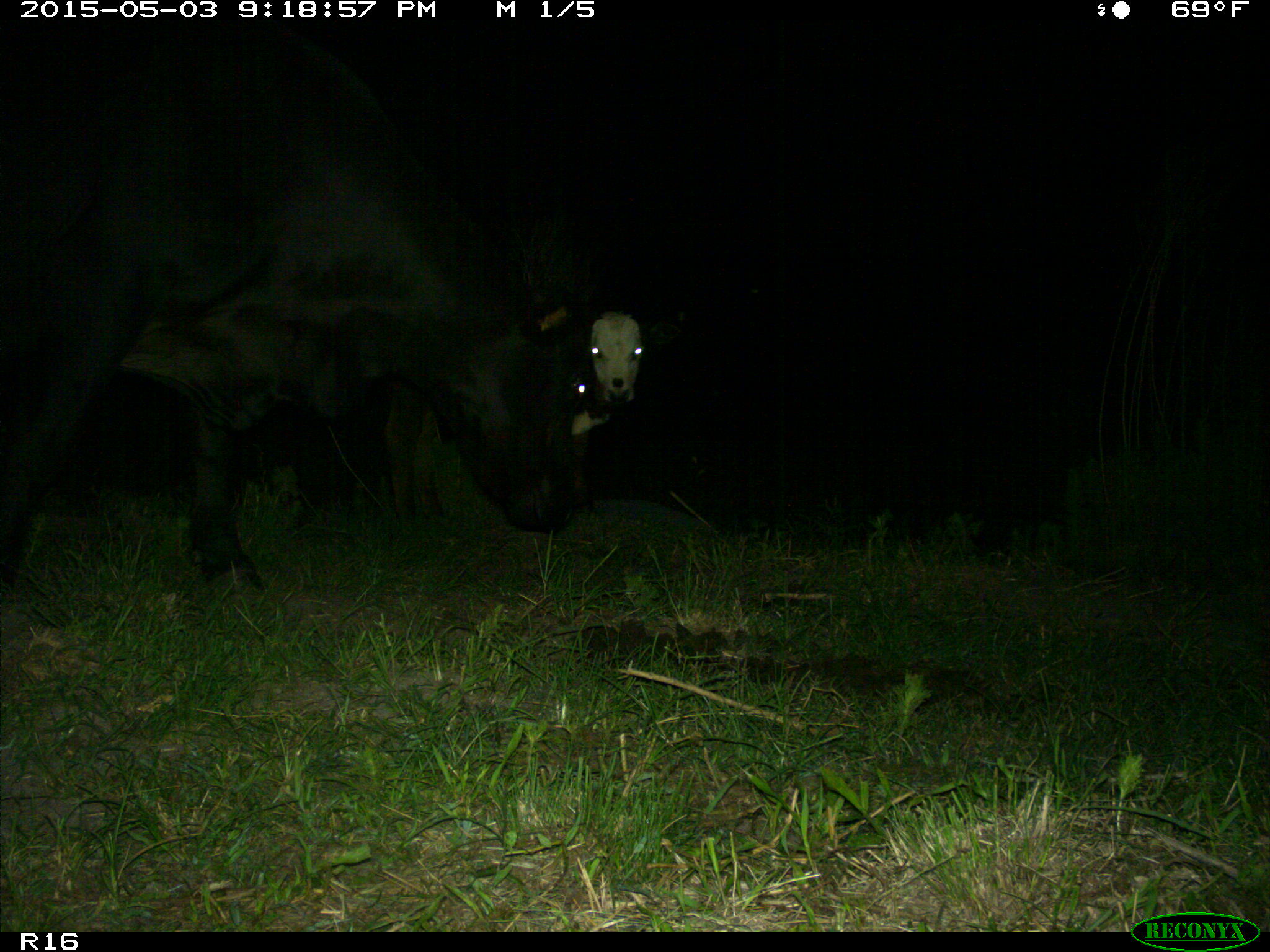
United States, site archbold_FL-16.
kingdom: Animalia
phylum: Chordata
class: Mammalia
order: Artiodactyla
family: Bovidae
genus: Bos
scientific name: Bos taurus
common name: domestic cow